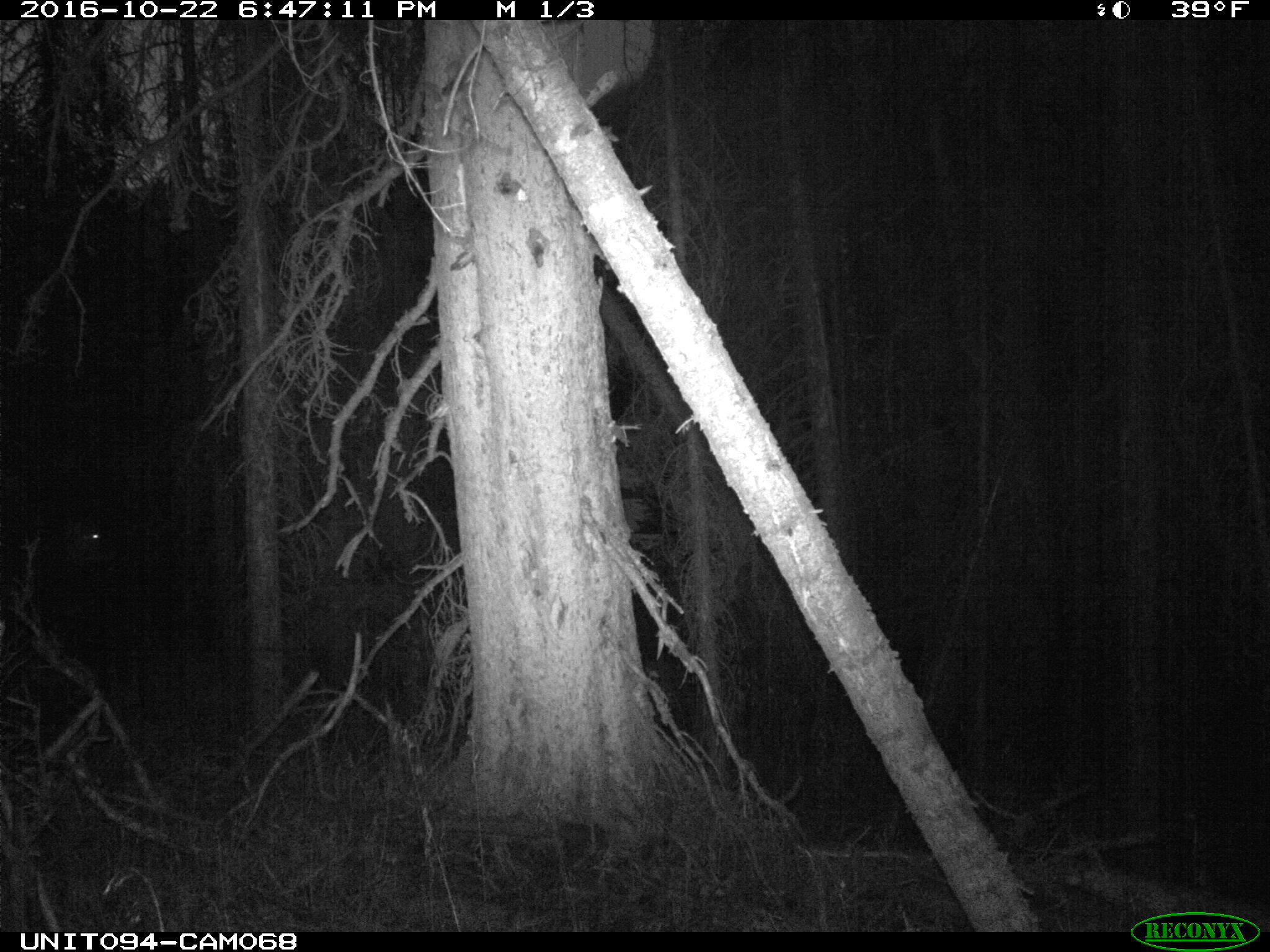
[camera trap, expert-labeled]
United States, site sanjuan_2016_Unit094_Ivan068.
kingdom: Animalia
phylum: Chordata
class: Mammalia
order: Artiodactyla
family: Cervidae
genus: Cervus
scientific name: Cervus elaphus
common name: red deer